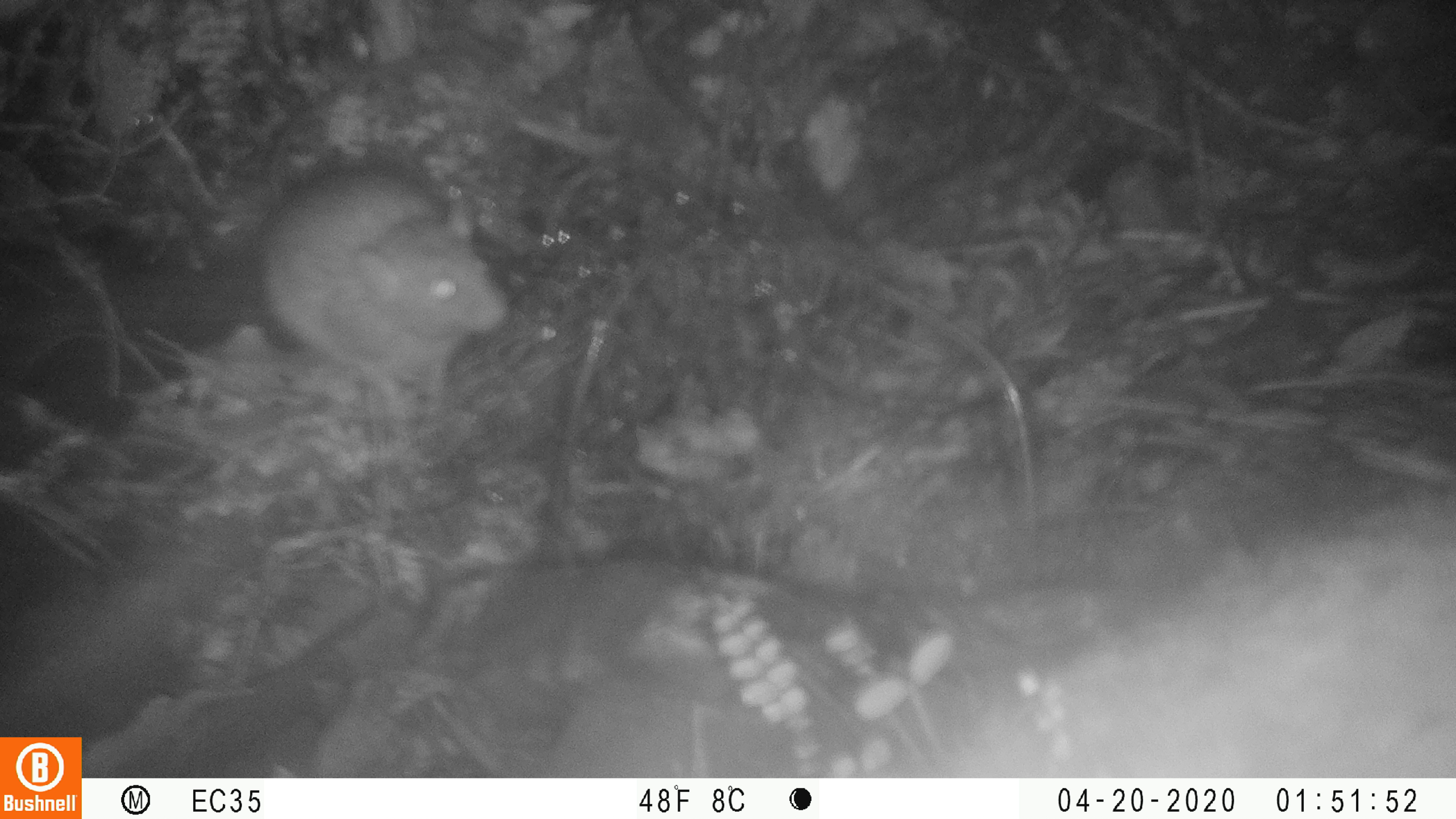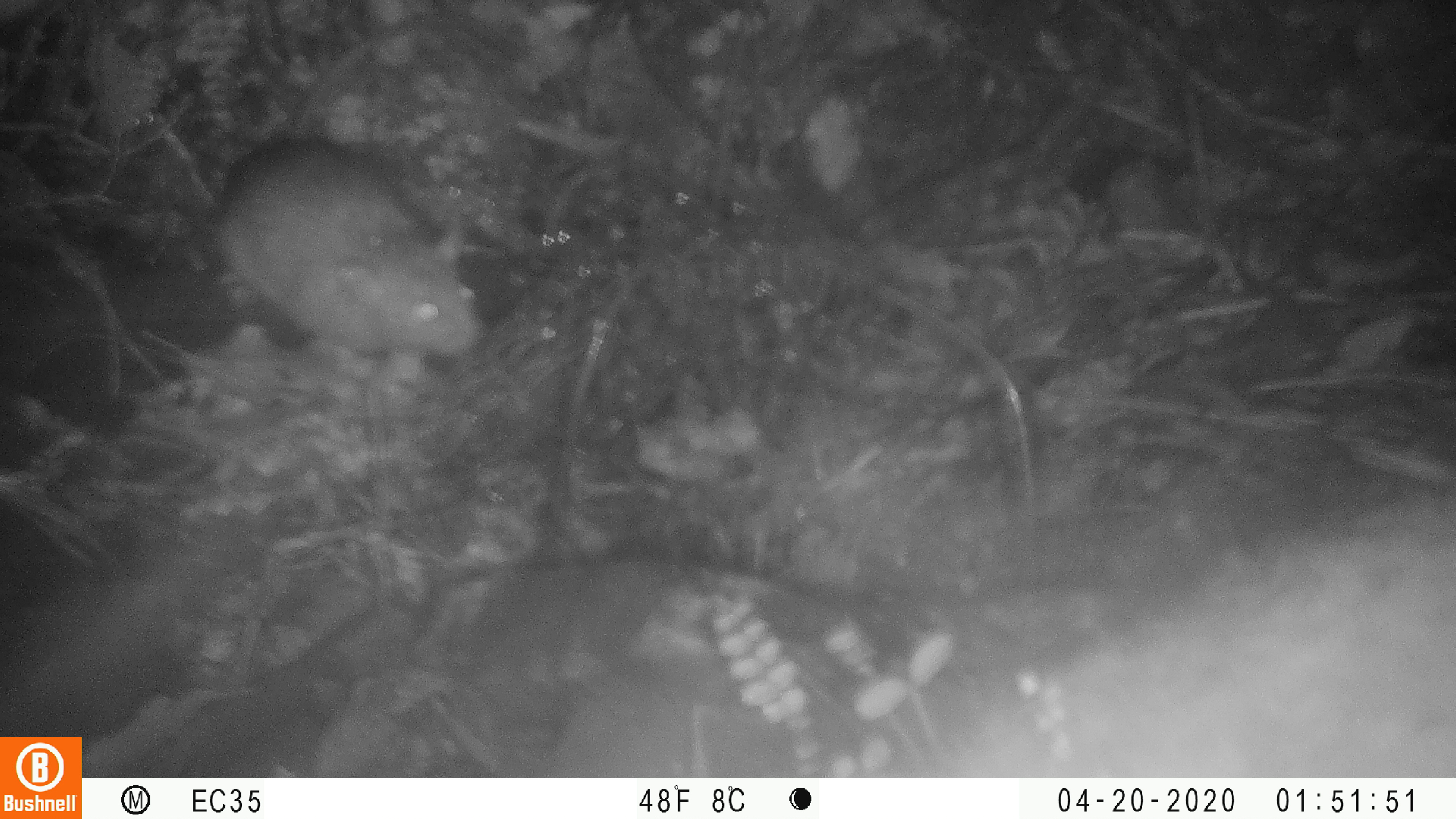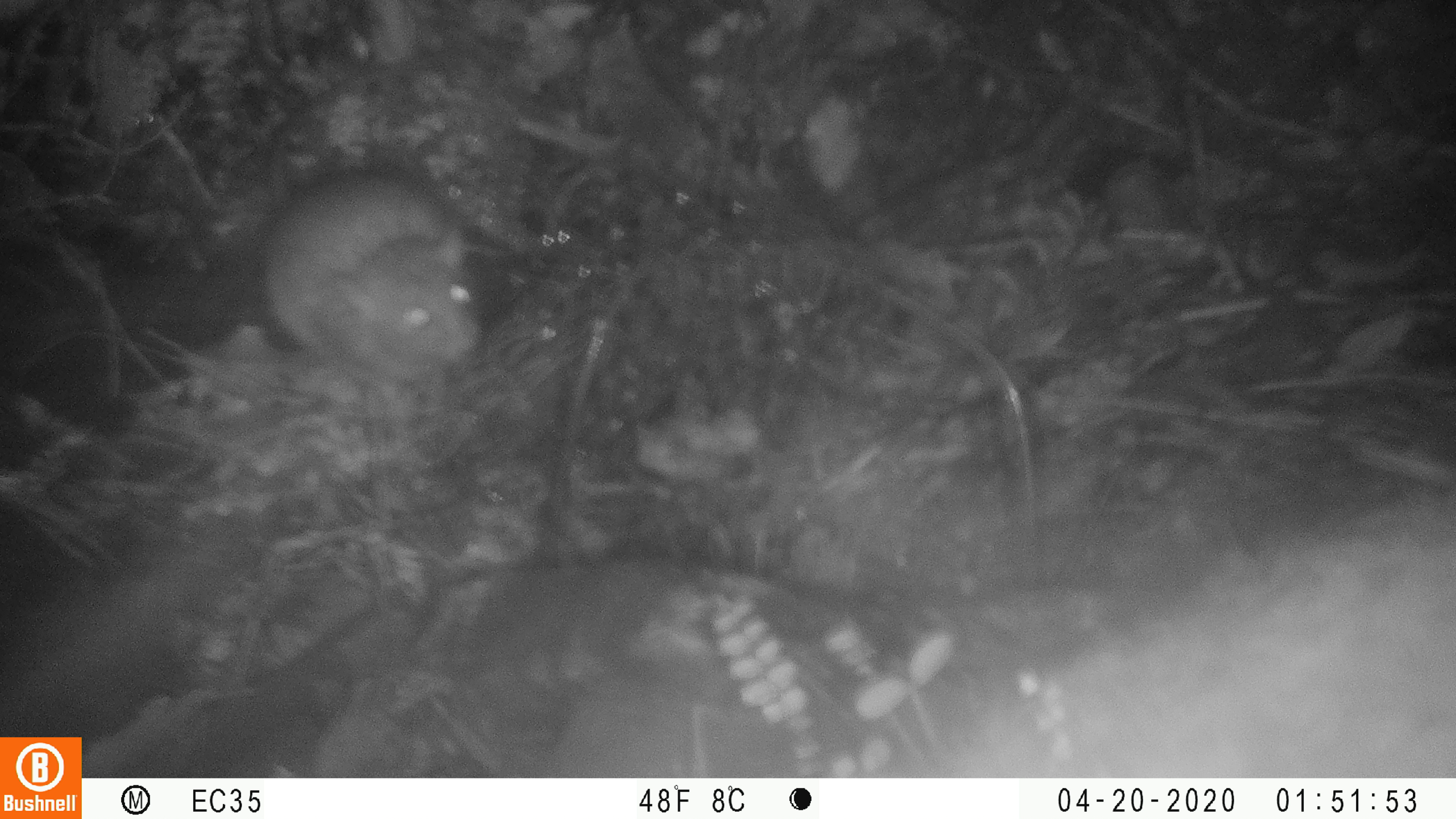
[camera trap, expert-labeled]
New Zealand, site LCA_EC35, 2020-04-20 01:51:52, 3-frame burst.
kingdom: Animalia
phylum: Chordata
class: Mammalia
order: Rodentia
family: Muridae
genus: Rattus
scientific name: Rattus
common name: rat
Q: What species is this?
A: Rat (Rattus).